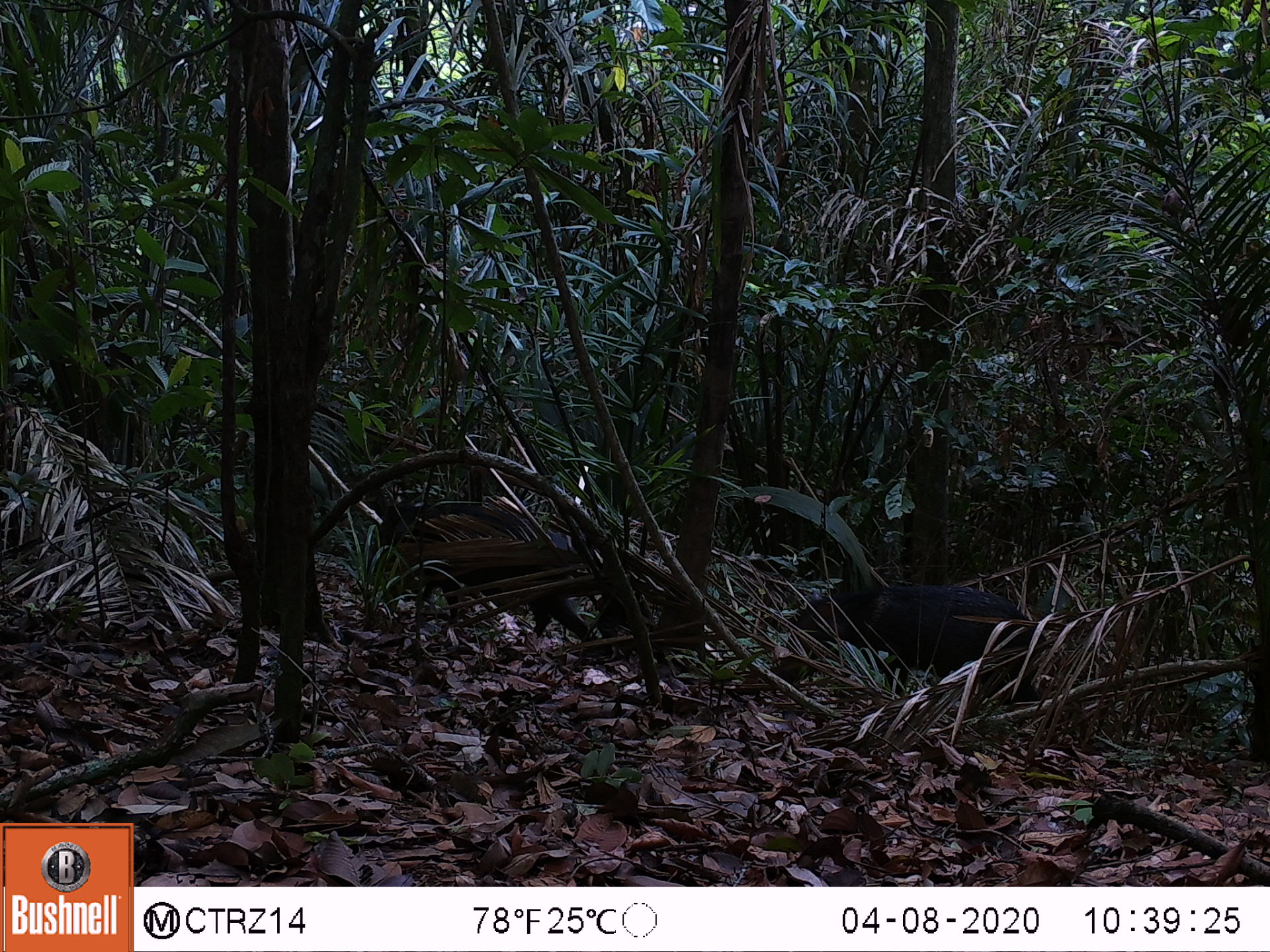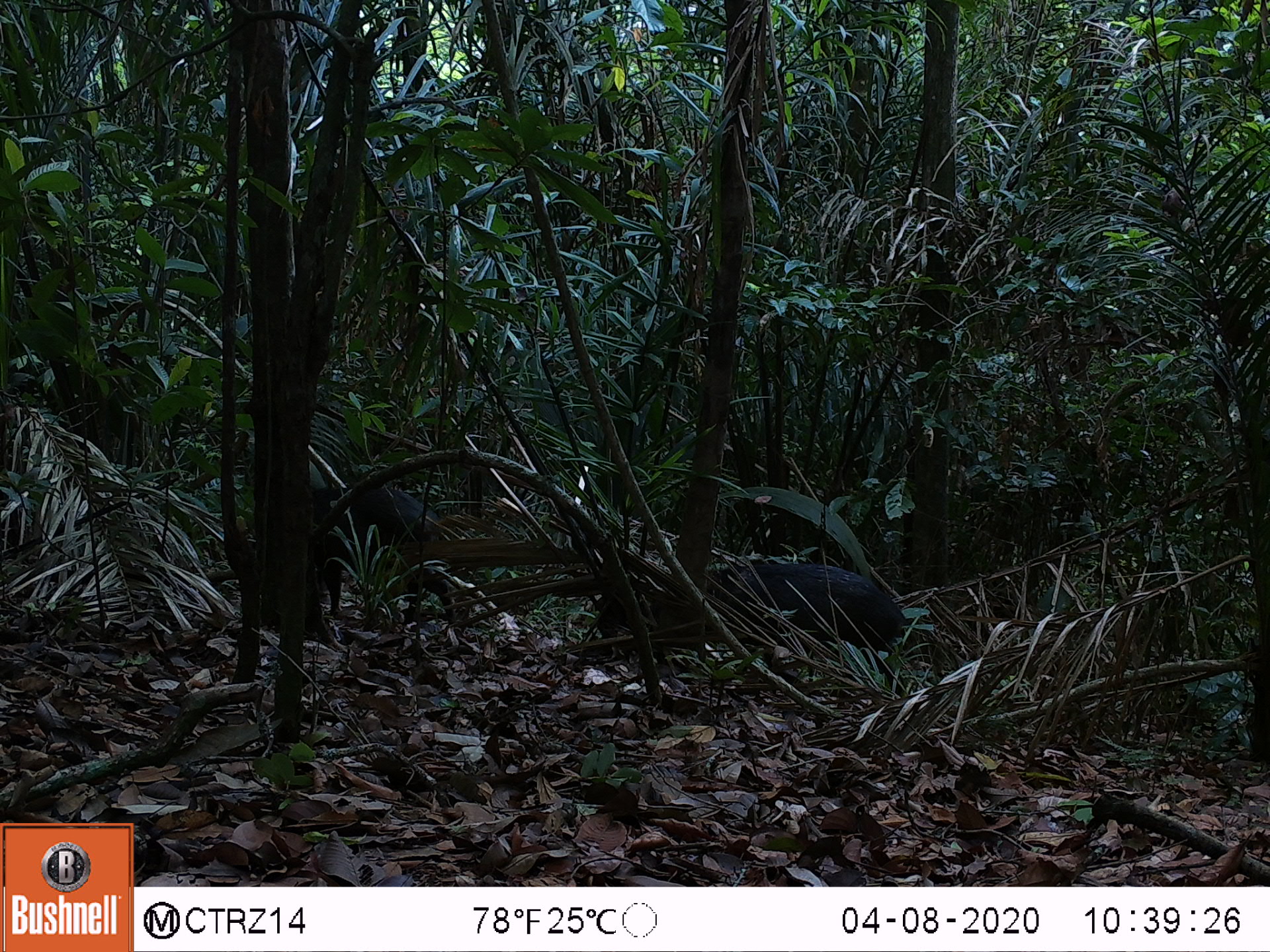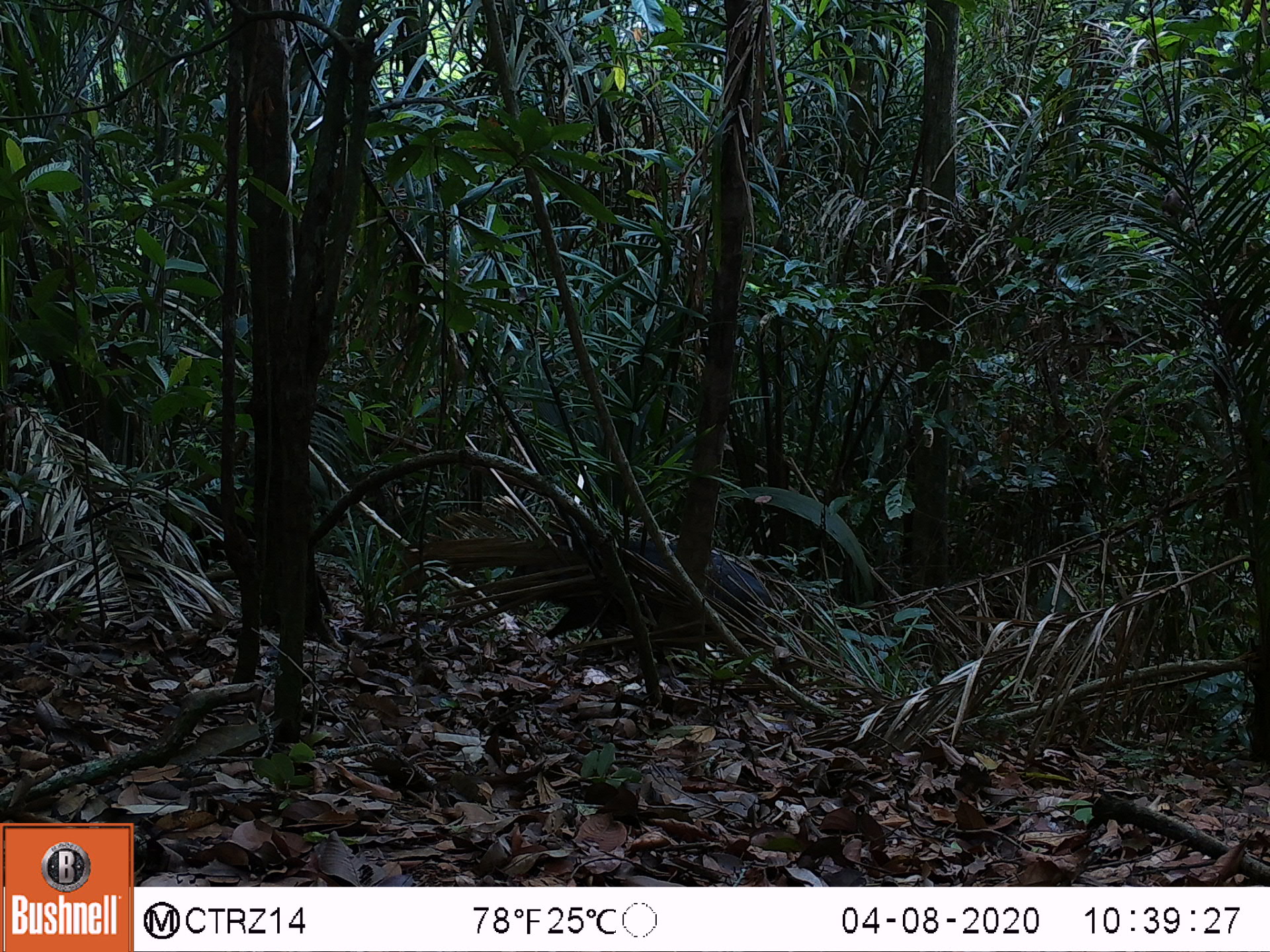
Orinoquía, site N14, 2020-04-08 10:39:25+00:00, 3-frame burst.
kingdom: Animalia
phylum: Chordata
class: Mammalia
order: Artiodactyla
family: Tayassuidae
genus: Pecari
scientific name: Pecari tajacu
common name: collared peccary